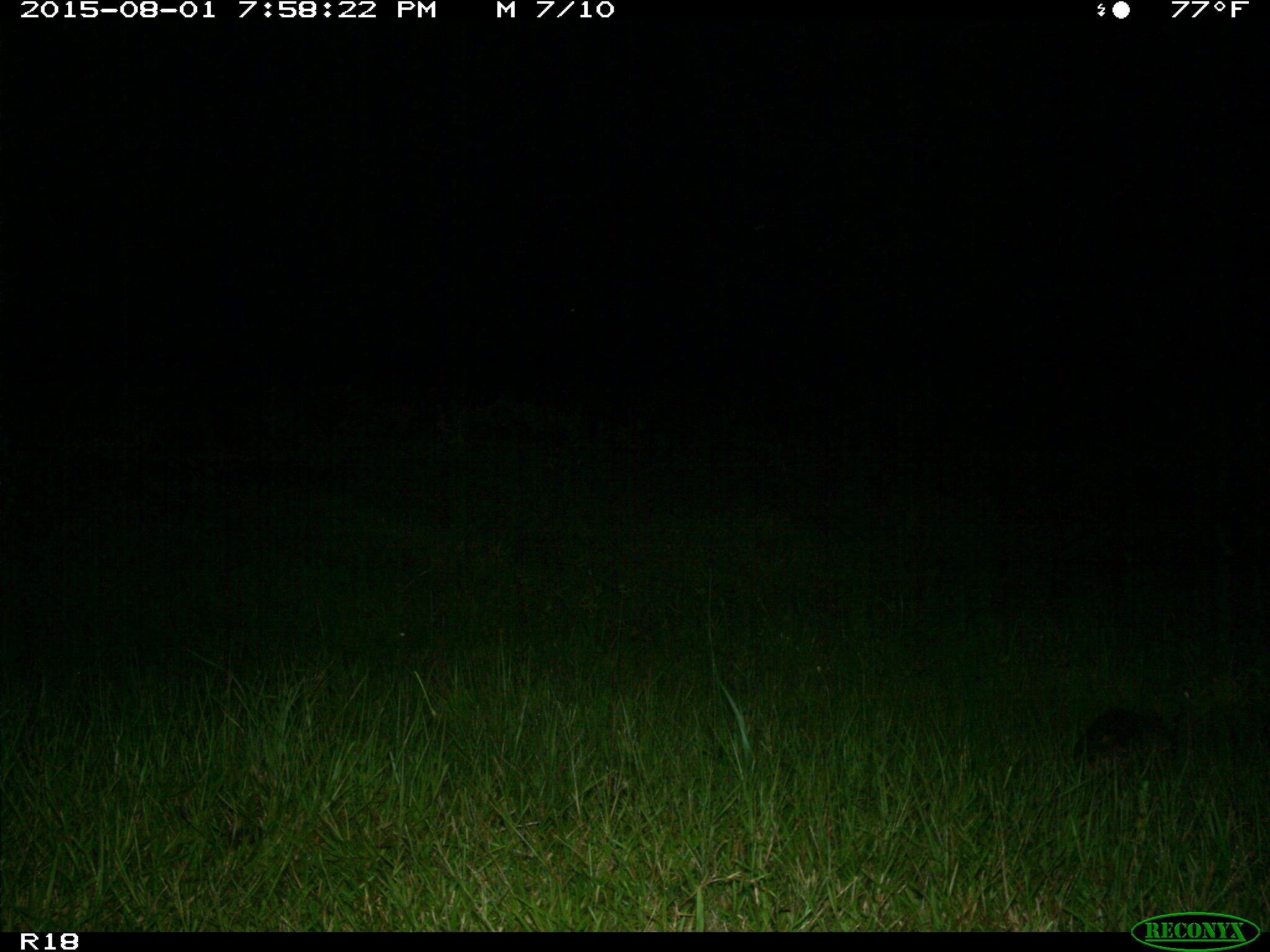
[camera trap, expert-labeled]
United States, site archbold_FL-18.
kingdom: Animalia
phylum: Chordata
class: Mammalia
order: Cingulata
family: Dasypodidae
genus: Dasypus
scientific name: Dasypus novemcinctus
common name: nine-banded armadillo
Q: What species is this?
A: Dasypus novemcinctus (nine-banded armadillo).